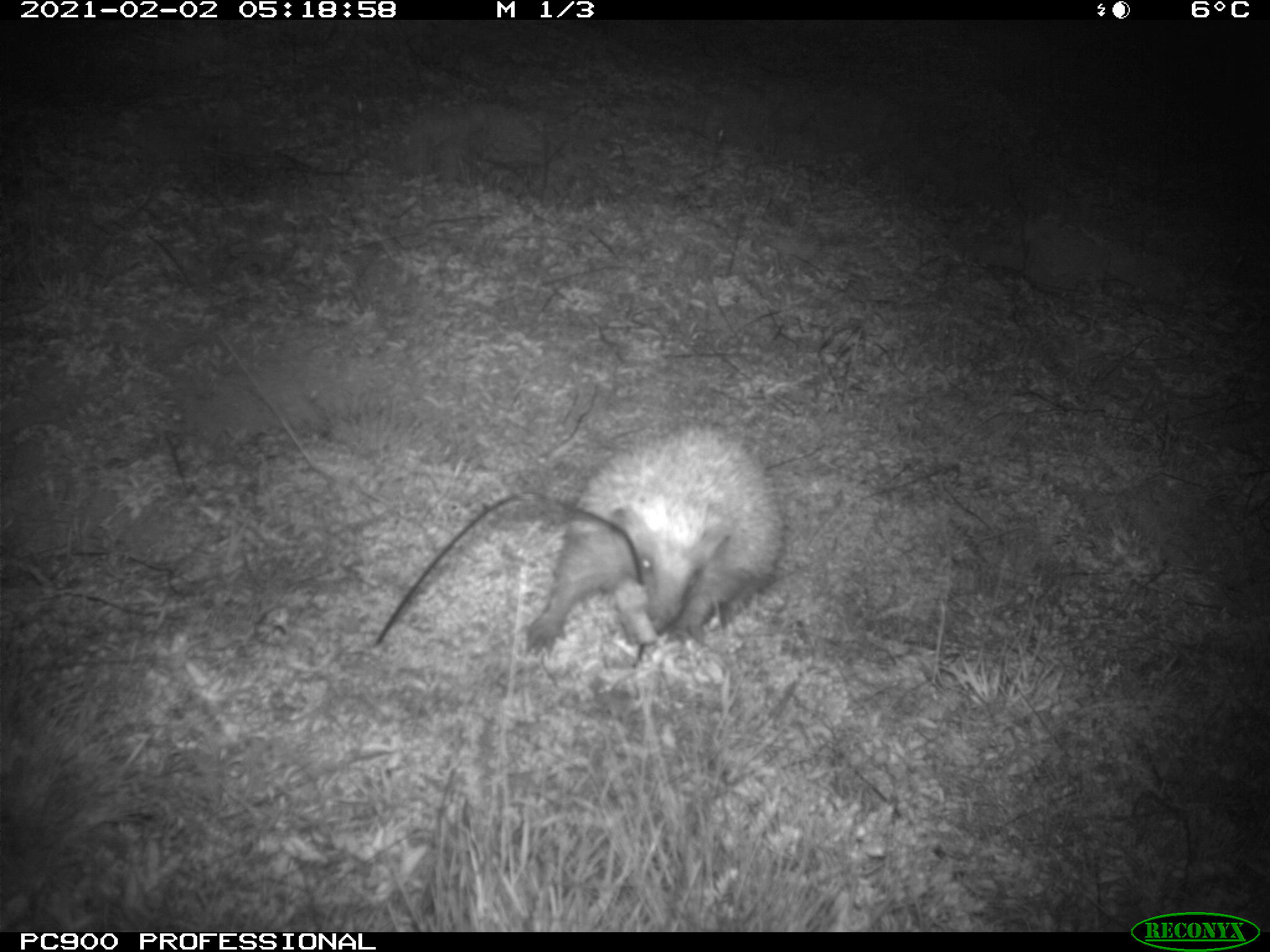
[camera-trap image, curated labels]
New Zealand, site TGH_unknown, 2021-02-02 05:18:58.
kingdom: Animalia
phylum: Chordata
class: Mammalia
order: Eulipotyphla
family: Erinaceidae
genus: Erinaceus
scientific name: Erinaceus europaeus europaeus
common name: european hedgehog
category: hedgehog